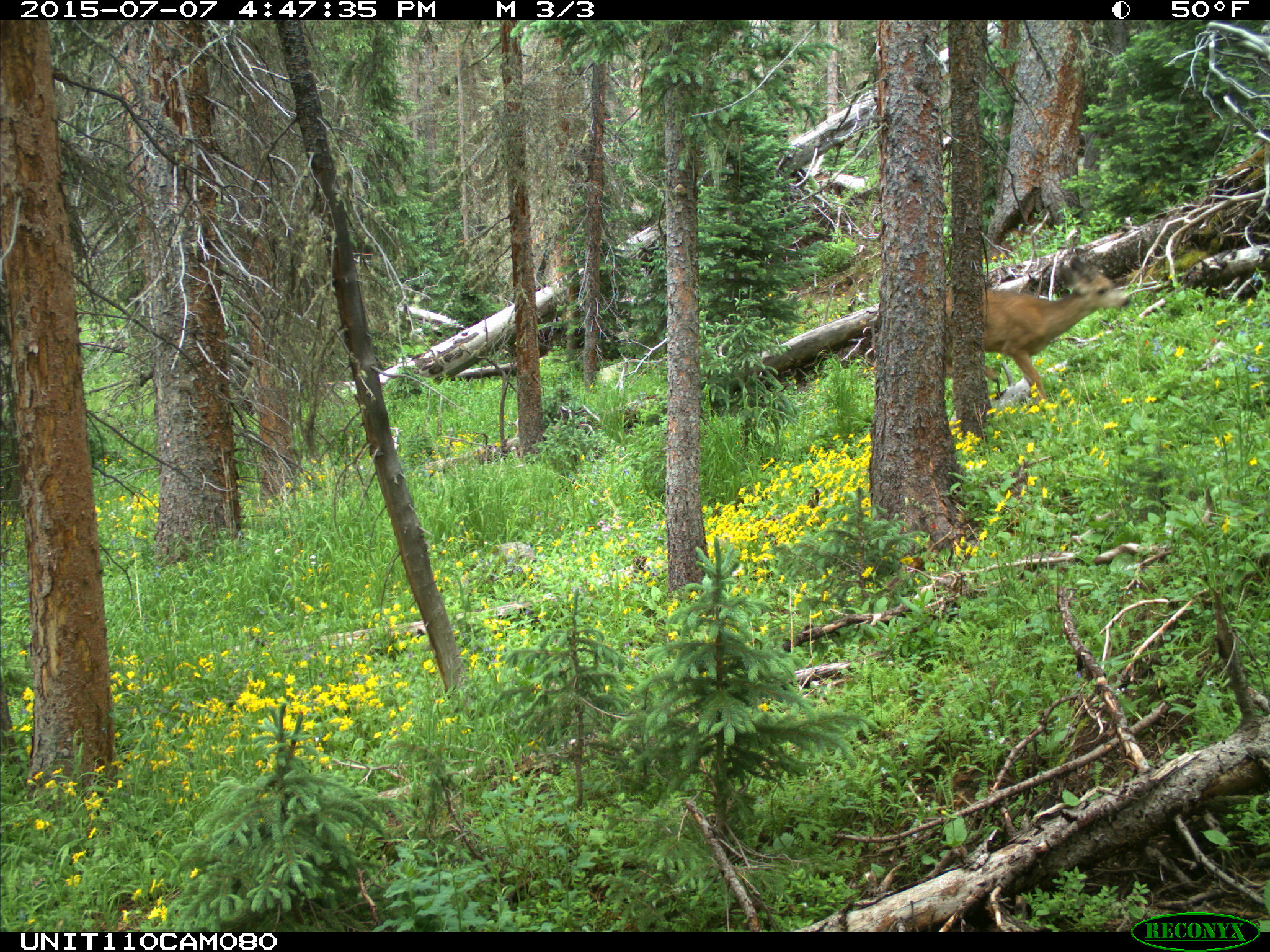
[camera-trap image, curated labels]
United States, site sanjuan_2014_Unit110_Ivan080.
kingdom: Animalia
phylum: Chordata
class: Mammalia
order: Artiodactyla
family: Cervidae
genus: Odocoileus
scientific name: Odocoileus hemionus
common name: mule deer